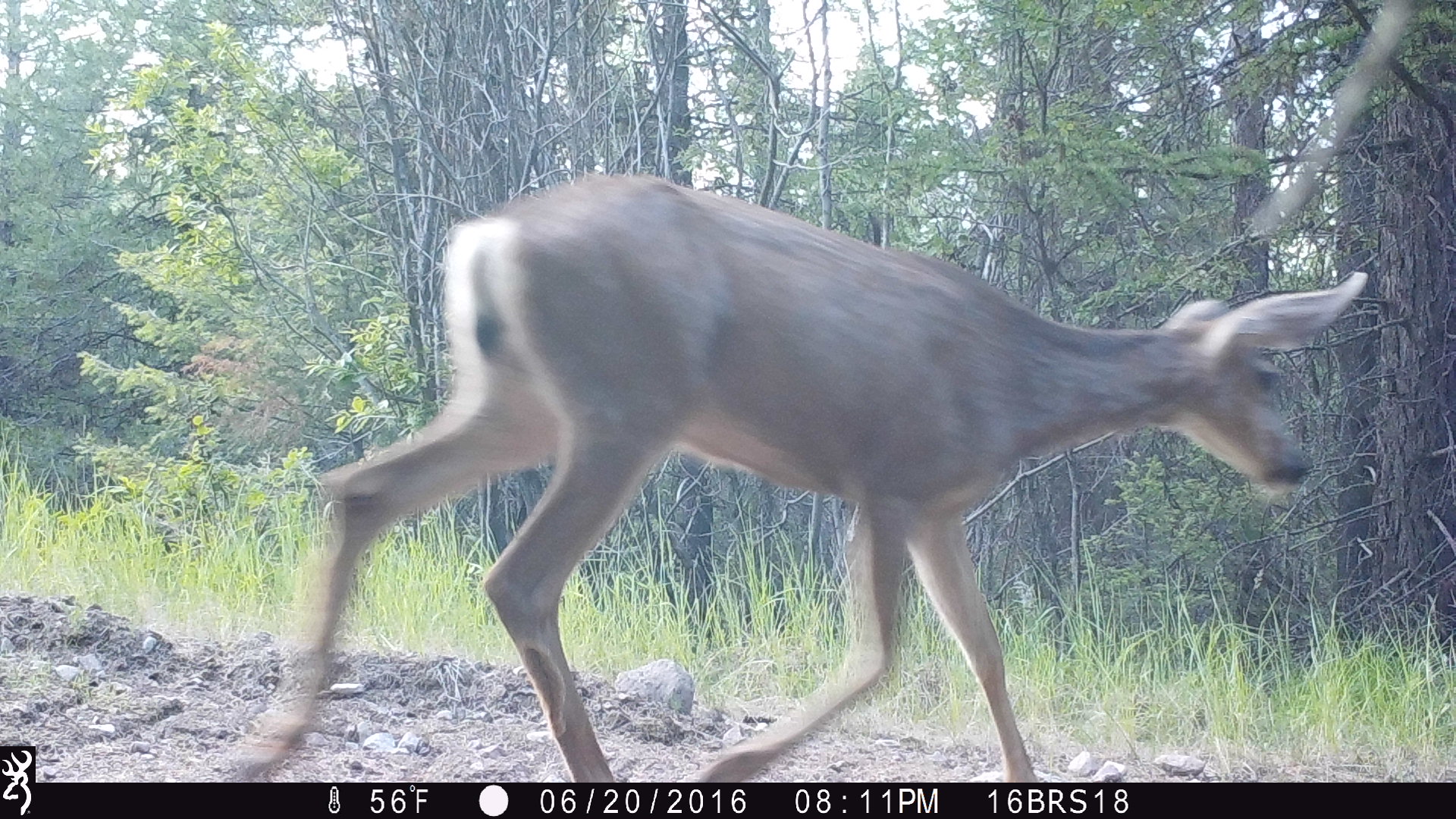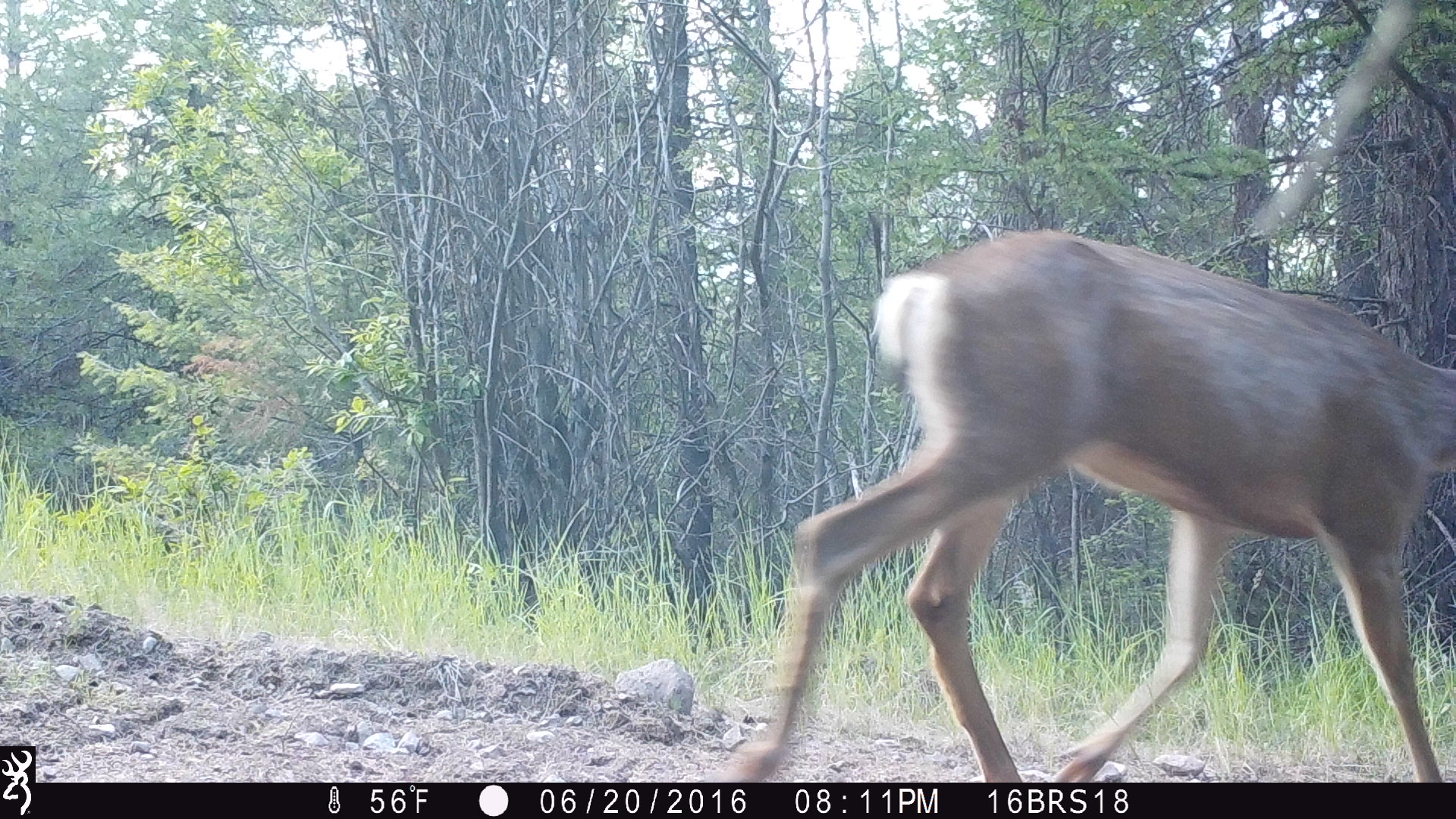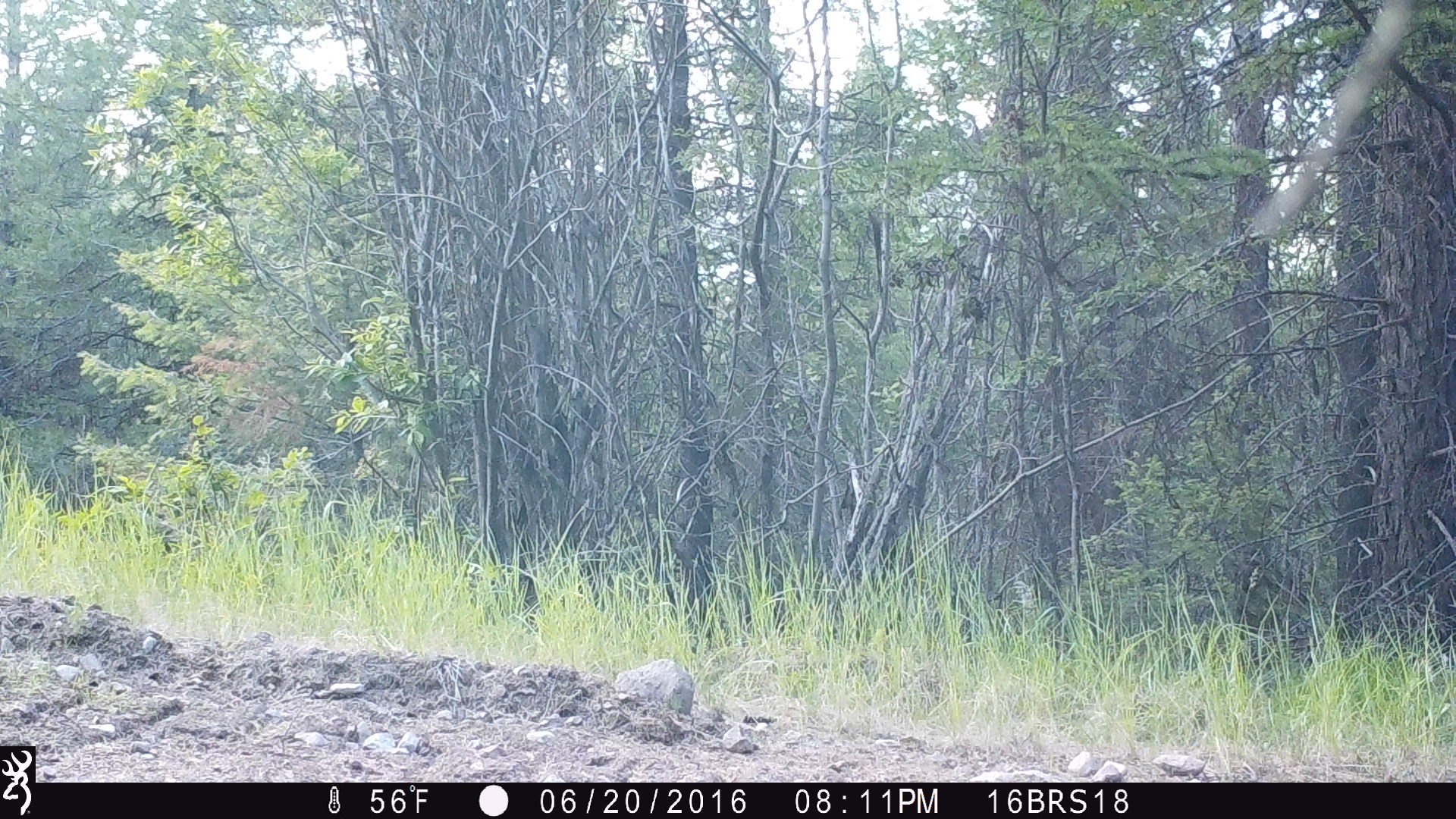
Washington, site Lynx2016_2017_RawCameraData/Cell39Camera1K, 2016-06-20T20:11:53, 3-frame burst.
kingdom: Animalia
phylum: Chordata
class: Mammalia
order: Artiodactyla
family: Cervidae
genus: Odocoileus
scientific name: Odocoileus hemionus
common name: mule deer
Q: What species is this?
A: Odocoileus hemionus (mule deer).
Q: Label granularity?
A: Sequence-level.